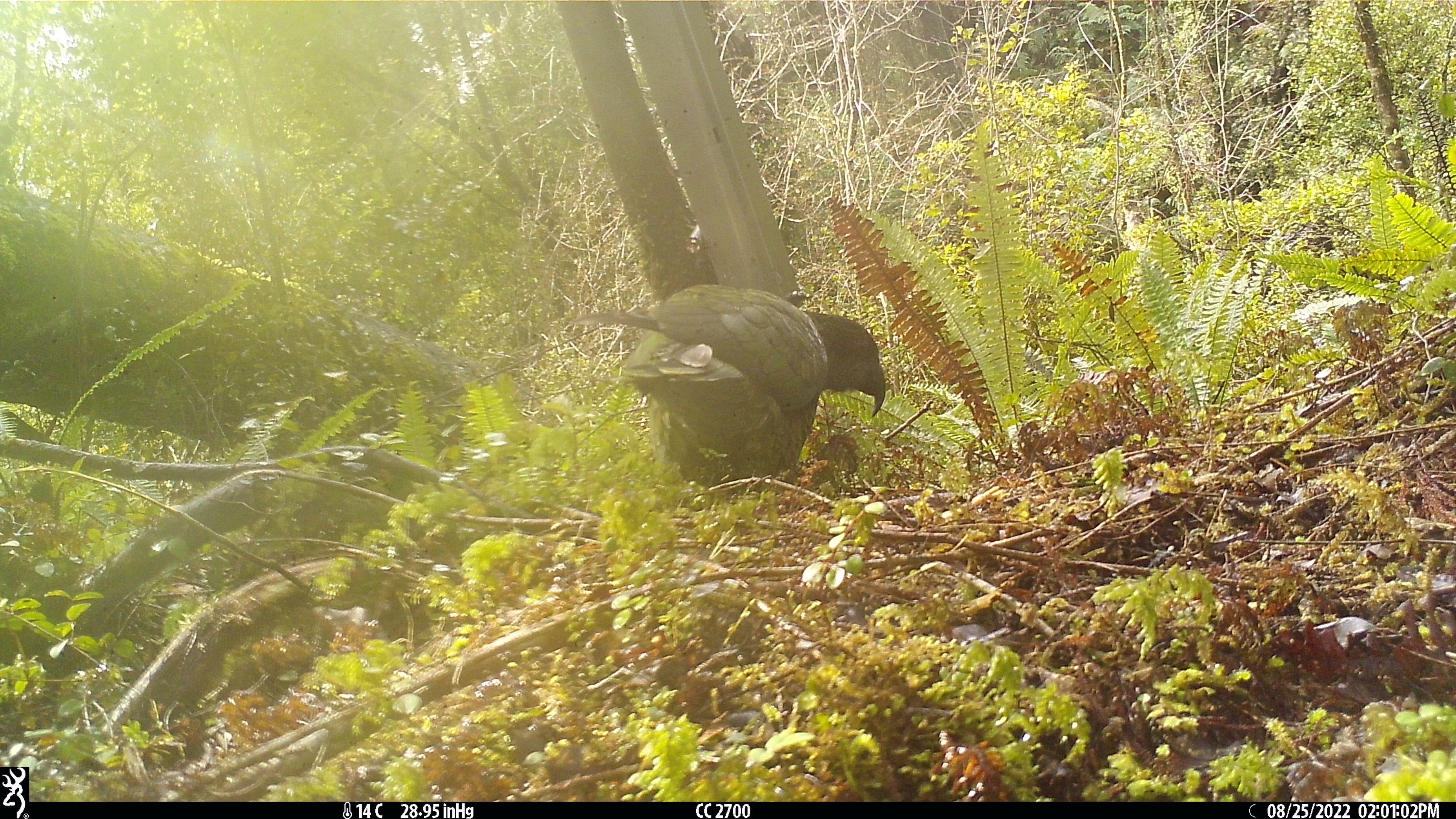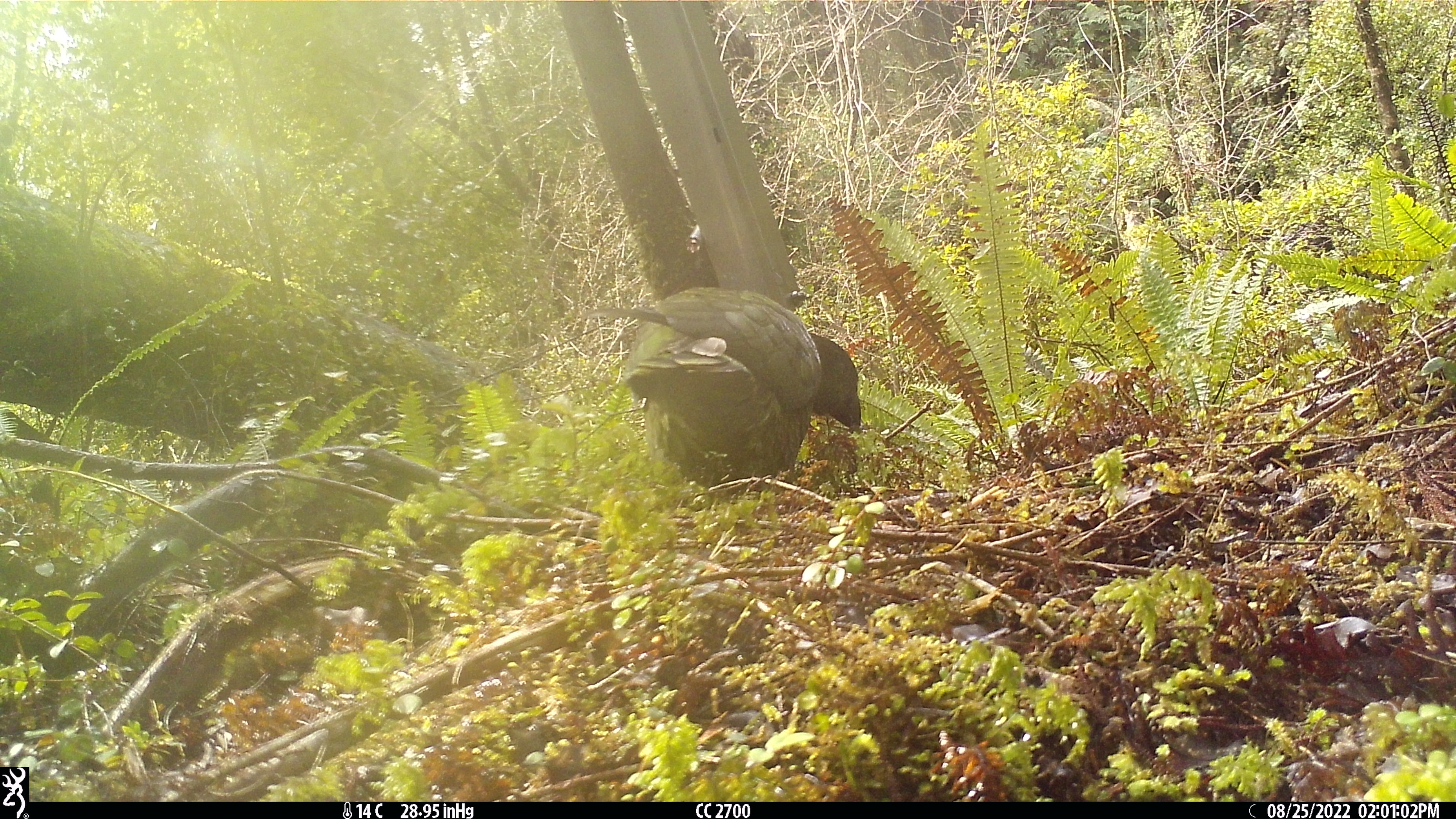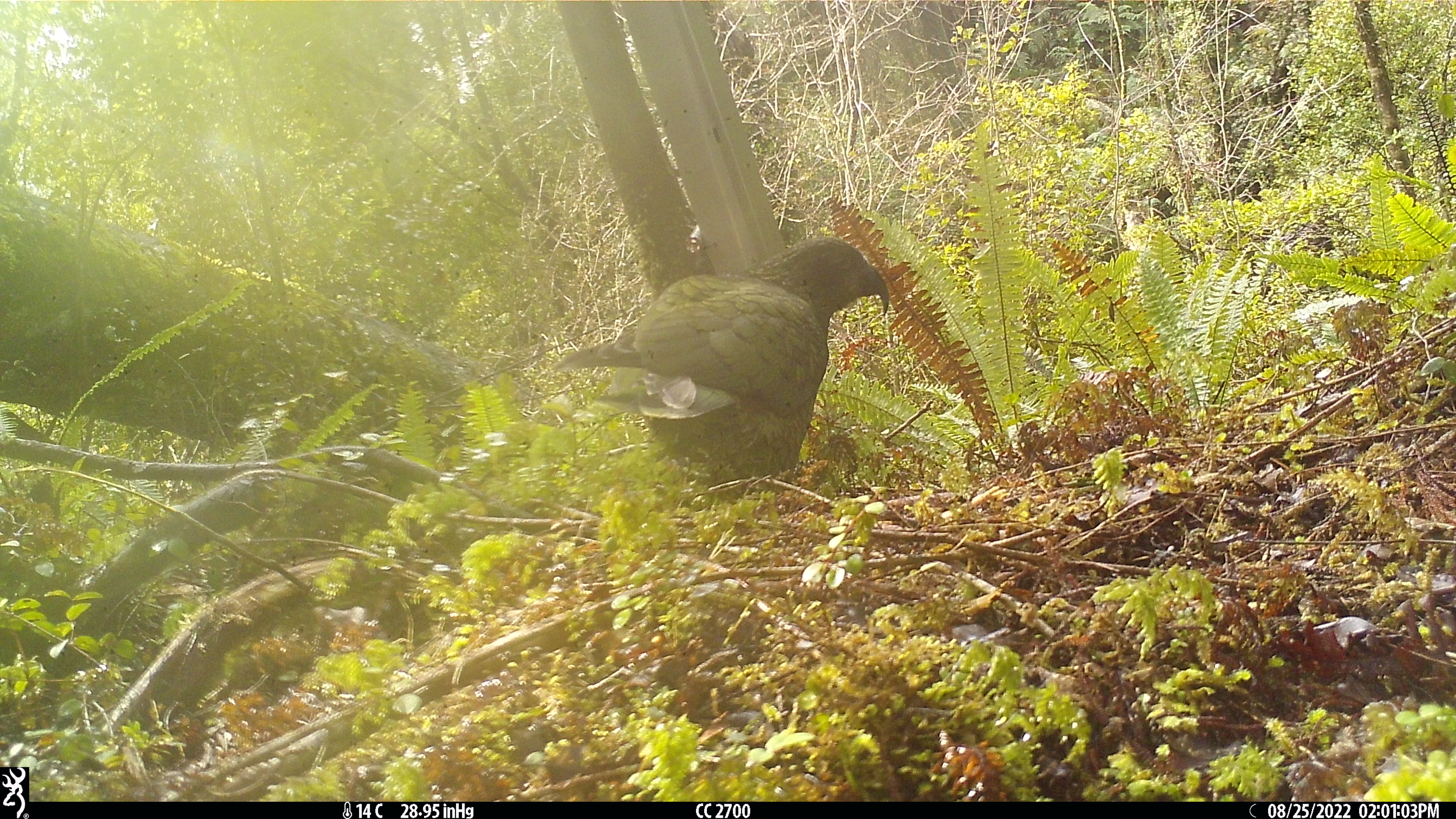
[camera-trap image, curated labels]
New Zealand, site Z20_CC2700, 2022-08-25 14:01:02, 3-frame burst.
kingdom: Animalia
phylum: Chordata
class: Aves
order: Psittaciformes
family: Strigopidae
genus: Nestor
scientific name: Nestor notabilis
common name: kea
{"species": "kea (Nestor notabilis)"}